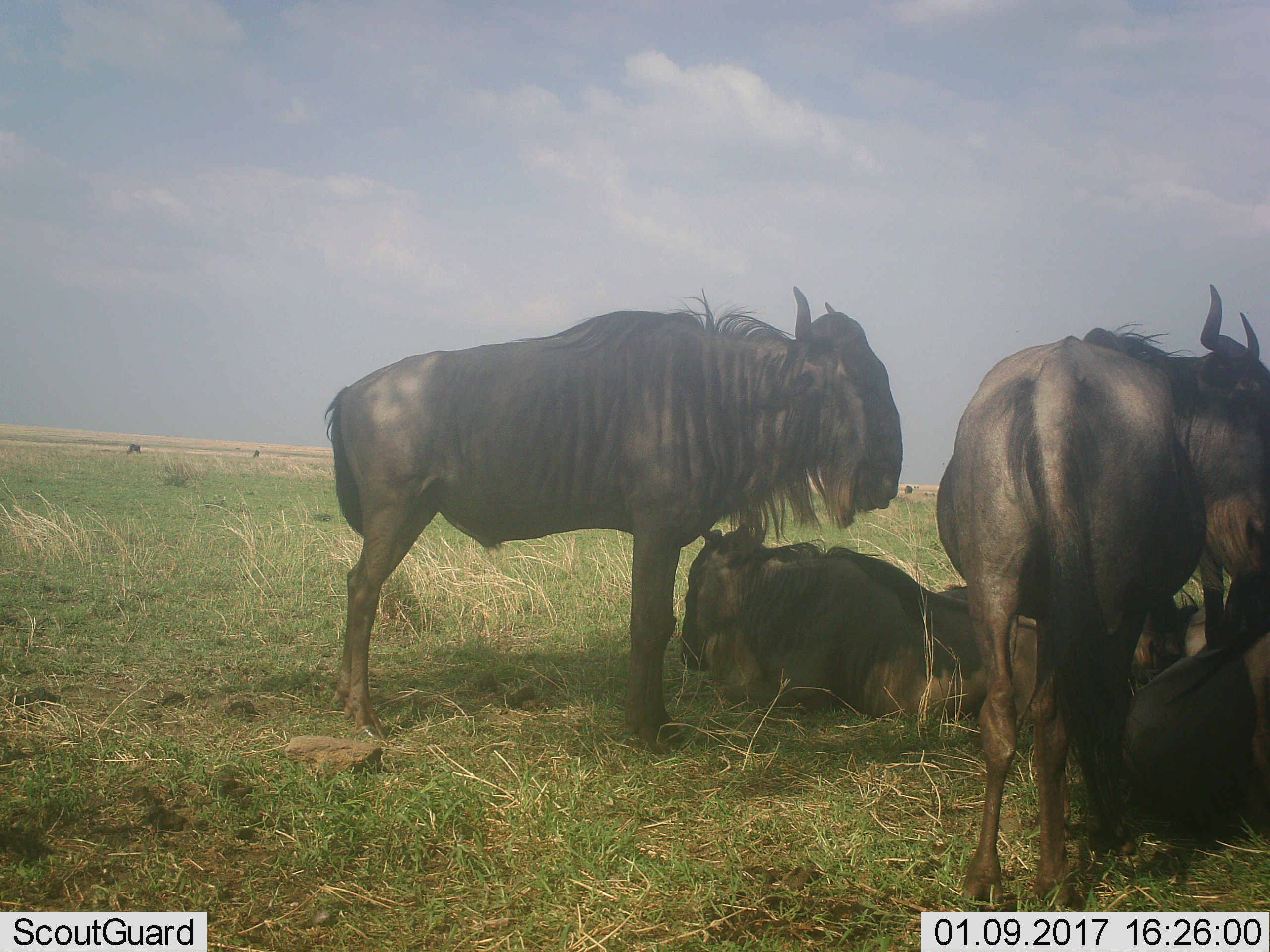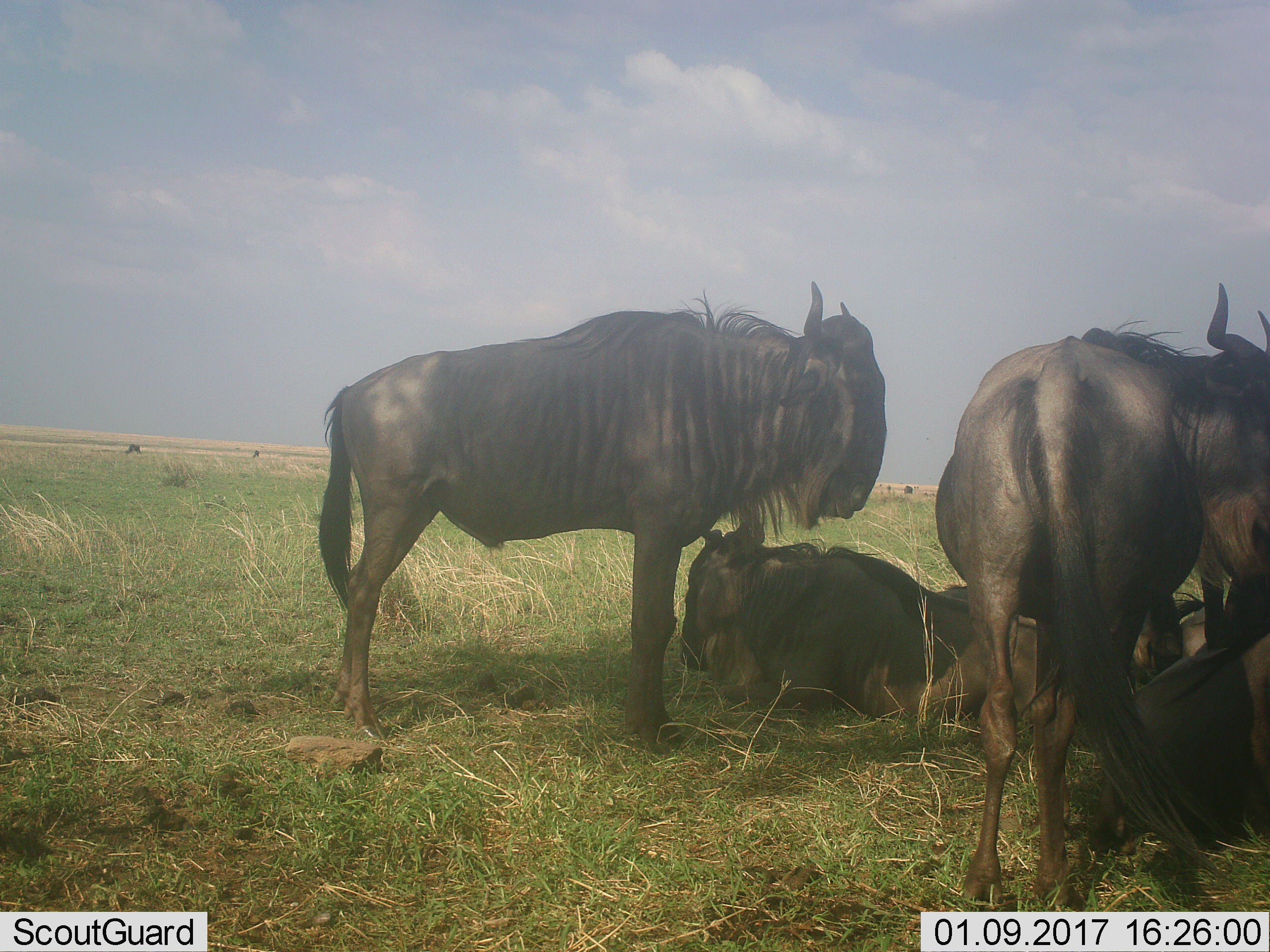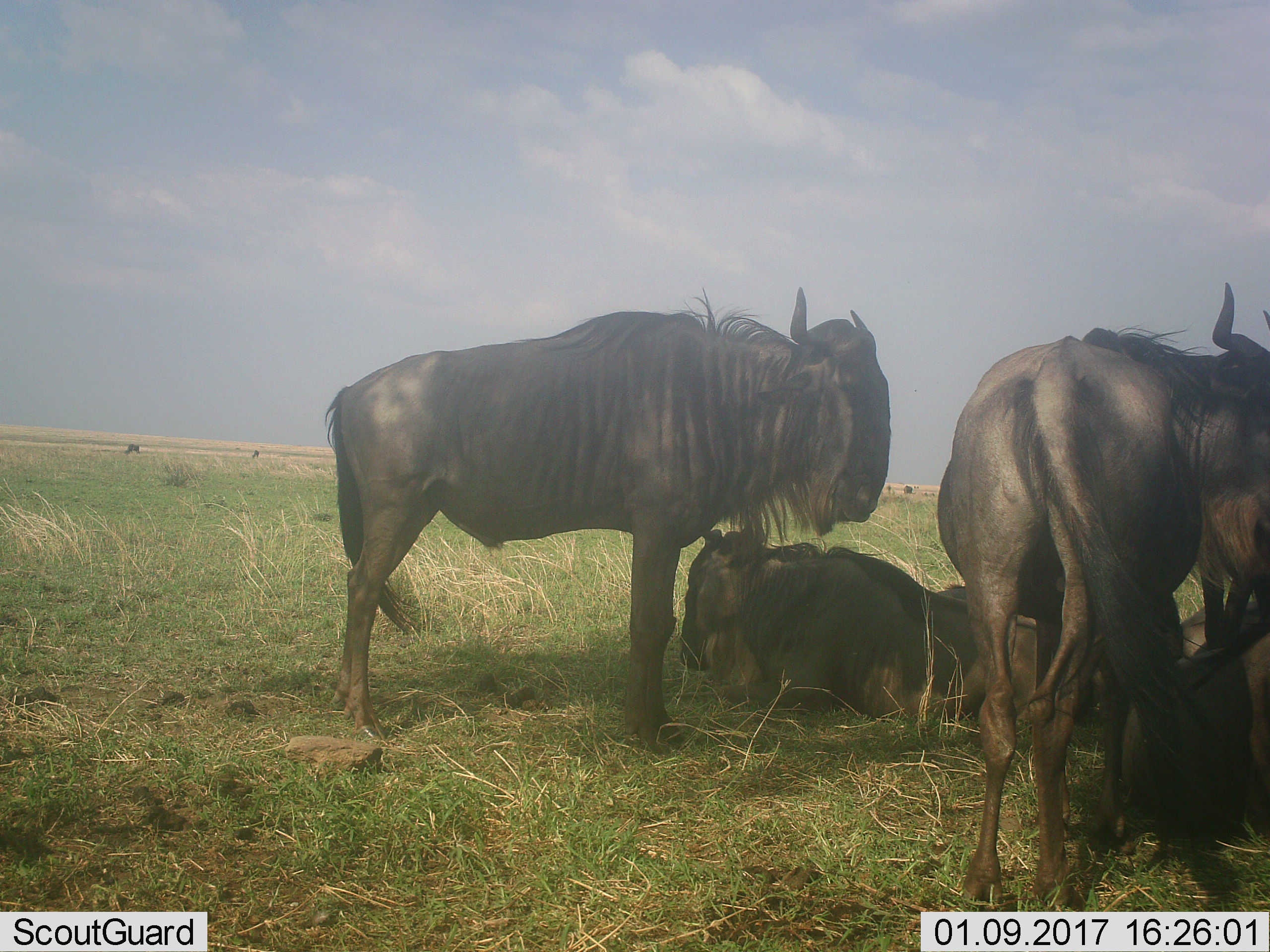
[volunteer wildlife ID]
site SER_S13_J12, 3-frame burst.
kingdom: Animalia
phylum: Chordata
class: Mammalia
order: Artiodactyla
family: Bovidae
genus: Connochaetes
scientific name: Connochaetes taurinus taurinus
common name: blue wildebeest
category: wildebeestblue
Wildebeestblue (blue wildebeest) (Connochaetes taurinus taurinus), count 4. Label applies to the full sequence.